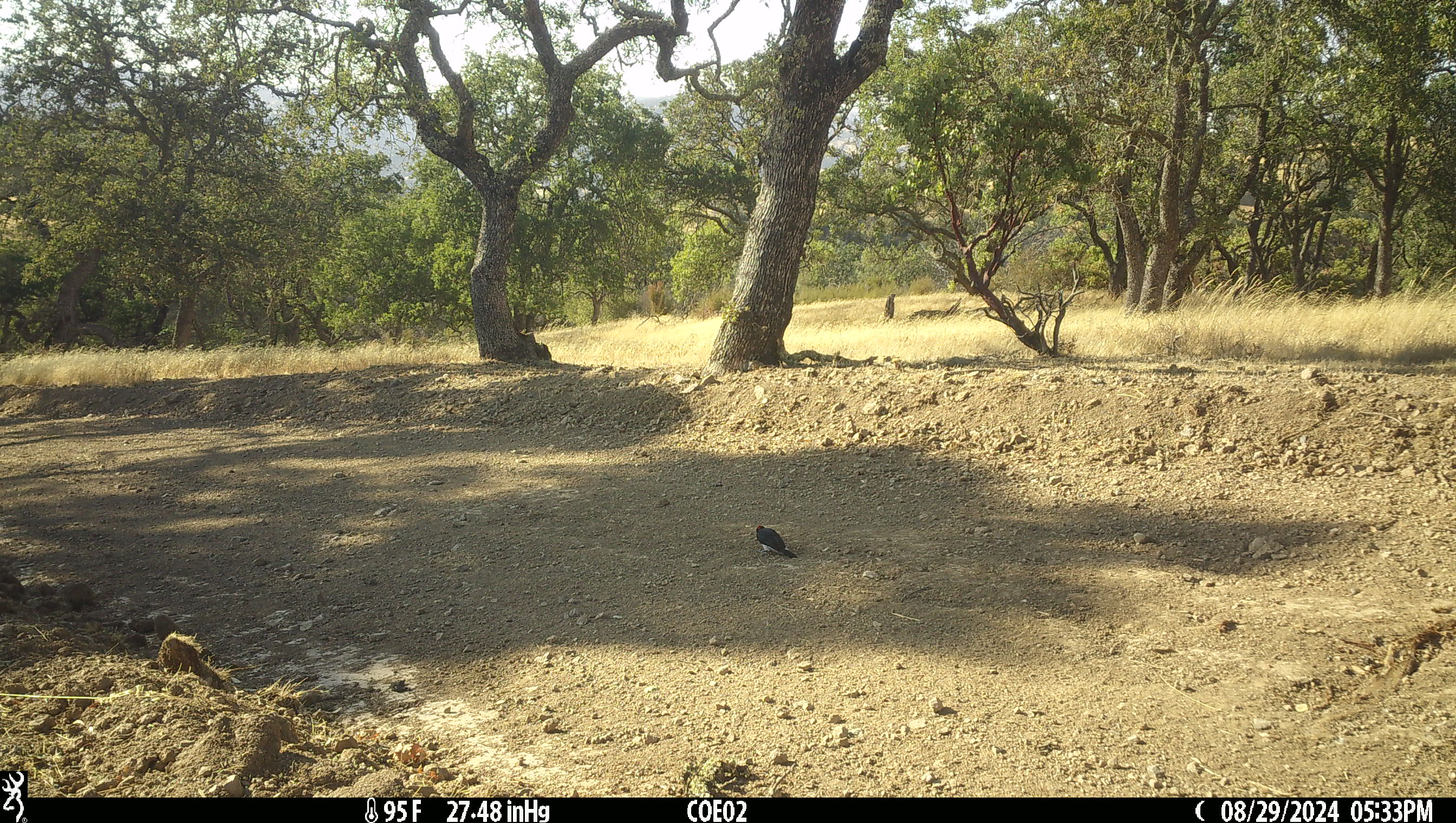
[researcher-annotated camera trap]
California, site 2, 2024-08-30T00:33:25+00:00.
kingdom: Animalia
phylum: Chordata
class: Aves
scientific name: Aves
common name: bird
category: unknown bird